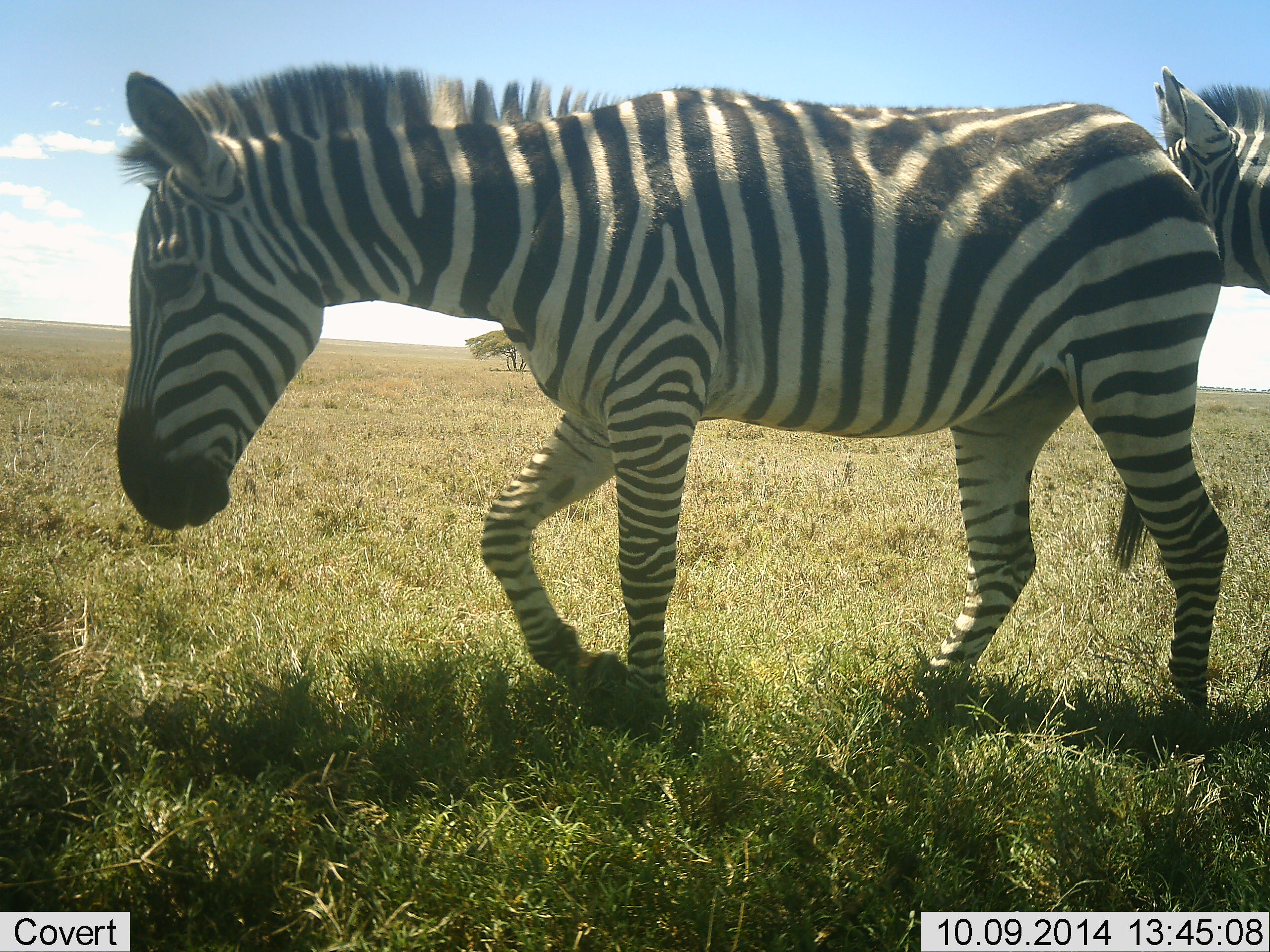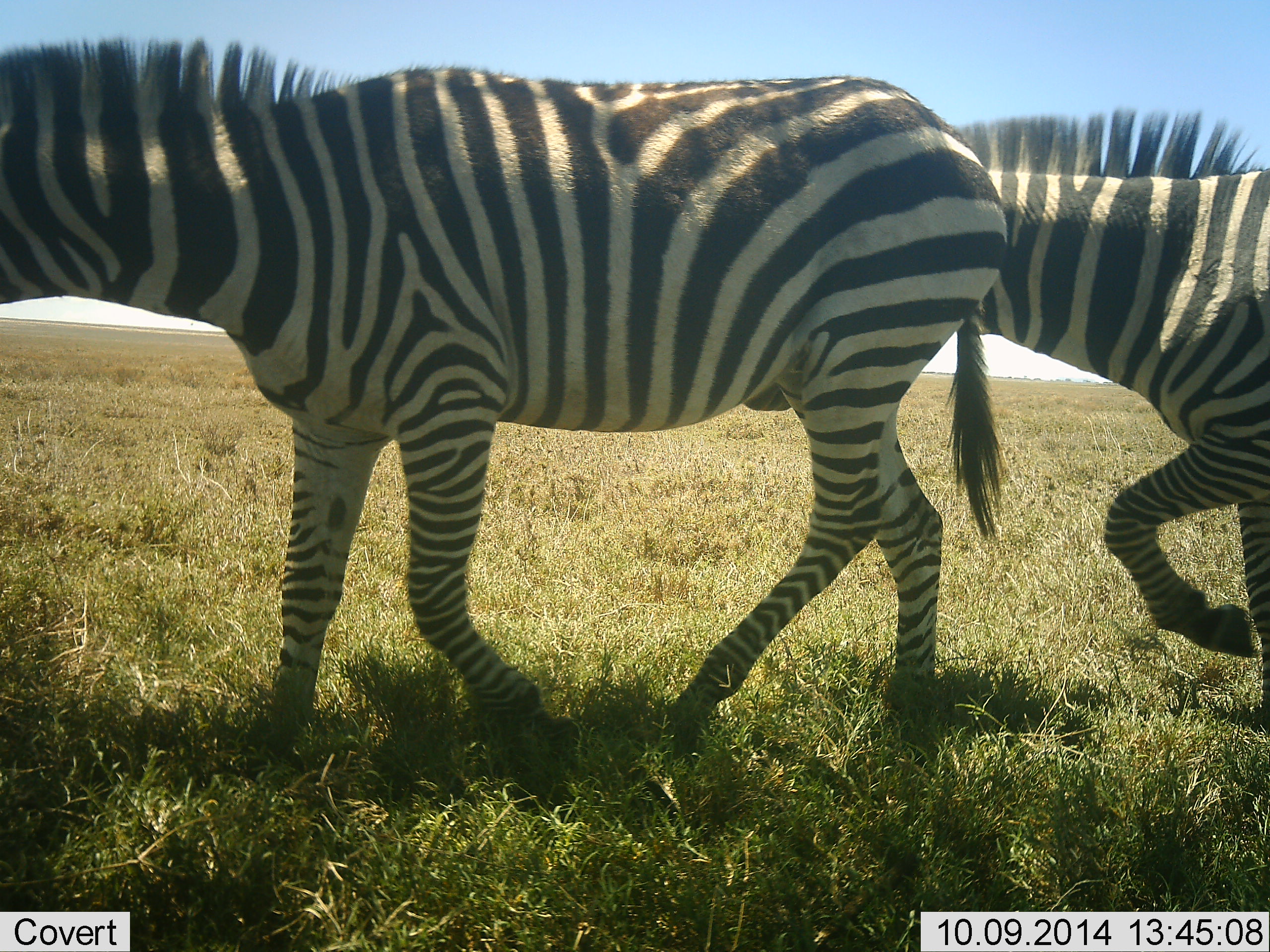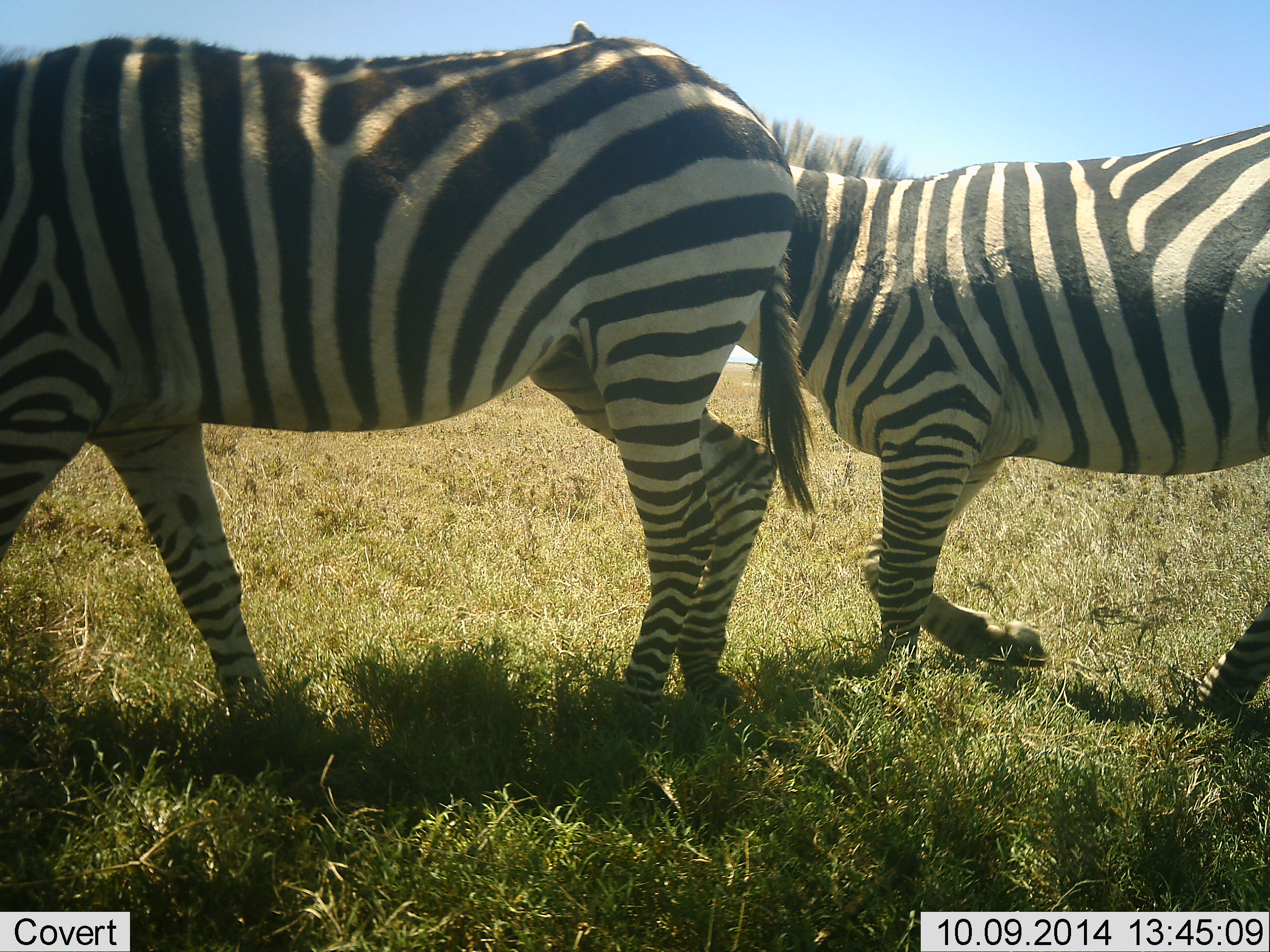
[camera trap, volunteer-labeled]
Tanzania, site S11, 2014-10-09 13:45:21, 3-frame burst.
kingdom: Animalia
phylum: Chordata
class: Mammalia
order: Perissodactyla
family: Equidae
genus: Equus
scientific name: Equus quagga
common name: plains zebra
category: zebra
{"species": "zebra (plains zebra) (Equus quagga)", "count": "2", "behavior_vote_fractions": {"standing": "0%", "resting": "0%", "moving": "100%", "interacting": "0%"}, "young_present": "0%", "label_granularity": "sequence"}